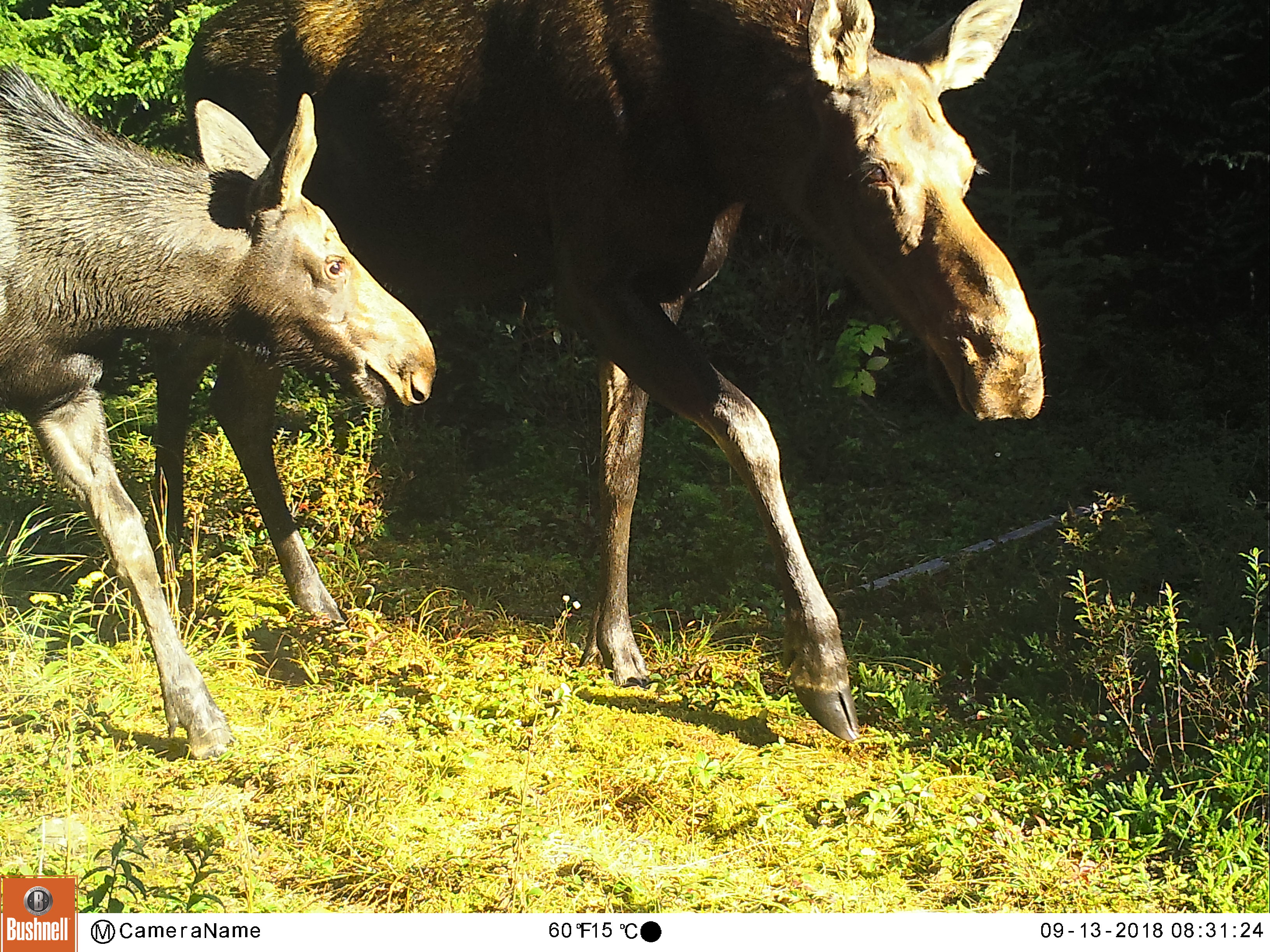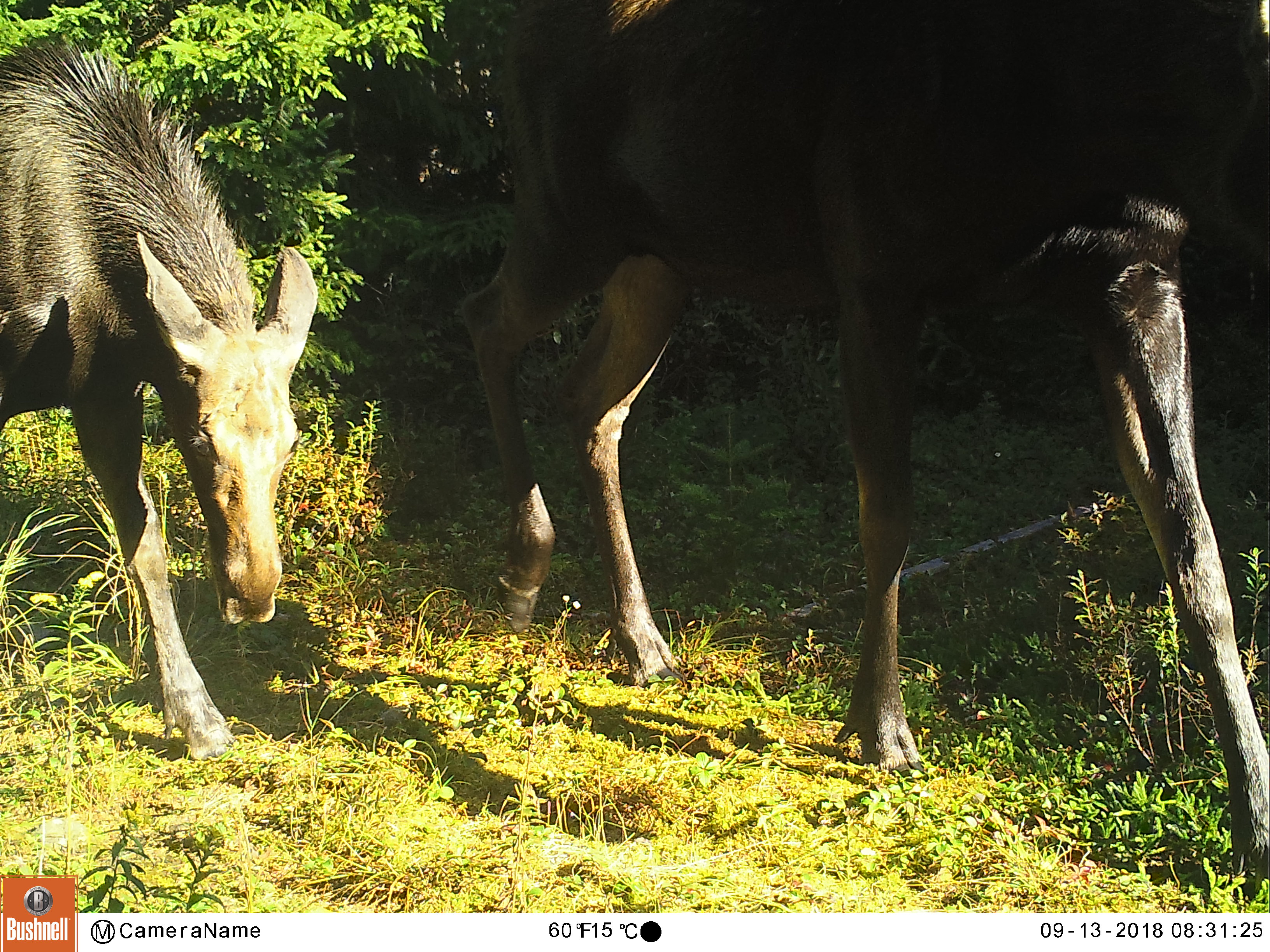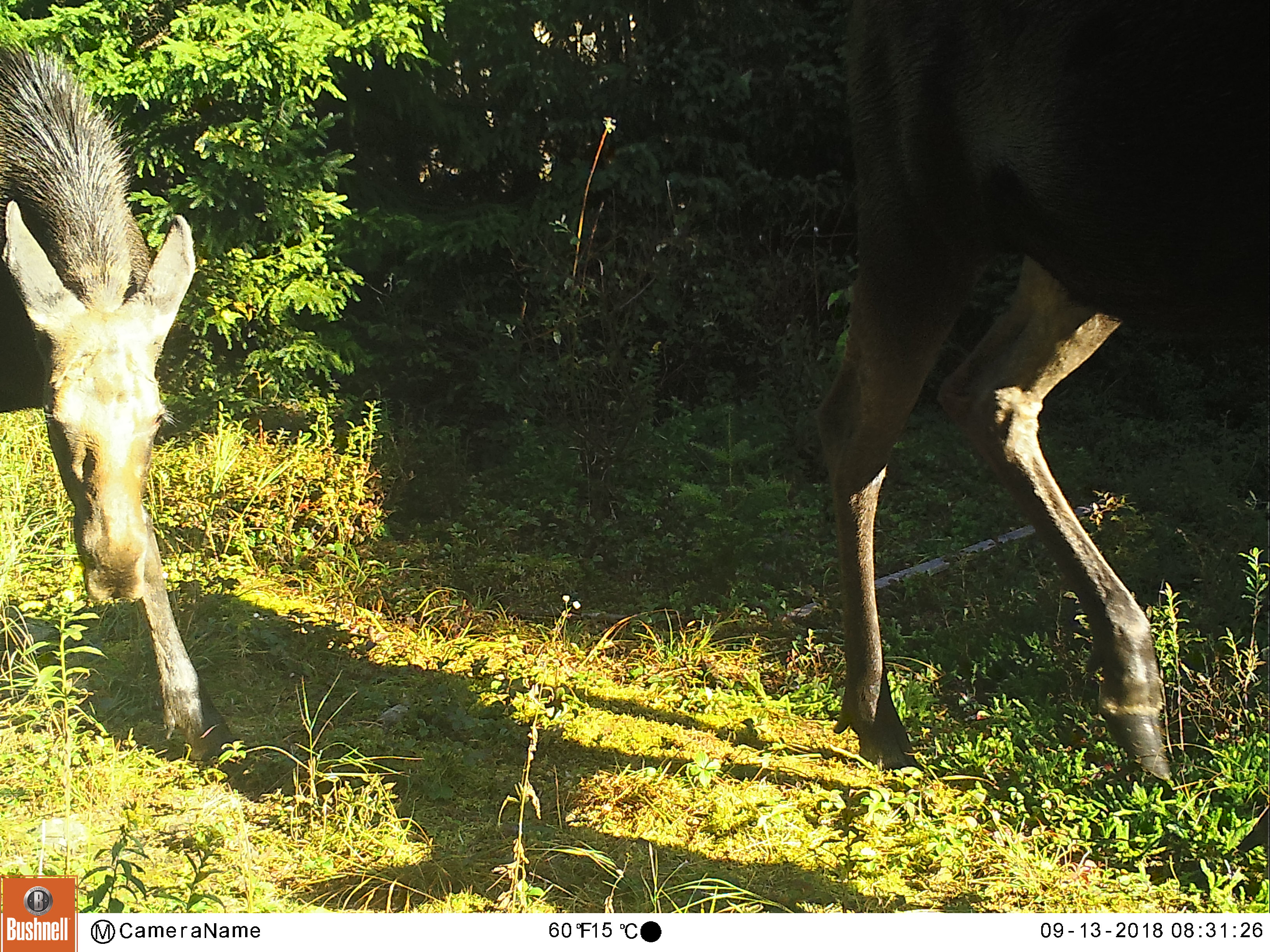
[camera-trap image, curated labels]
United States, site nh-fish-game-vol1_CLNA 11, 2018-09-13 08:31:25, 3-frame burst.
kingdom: Animalia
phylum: Chordata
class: Mammalia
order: Artiodactyla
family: Cervidae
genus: Alces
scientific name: Alces alces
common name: moose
Moose (Alces alces).